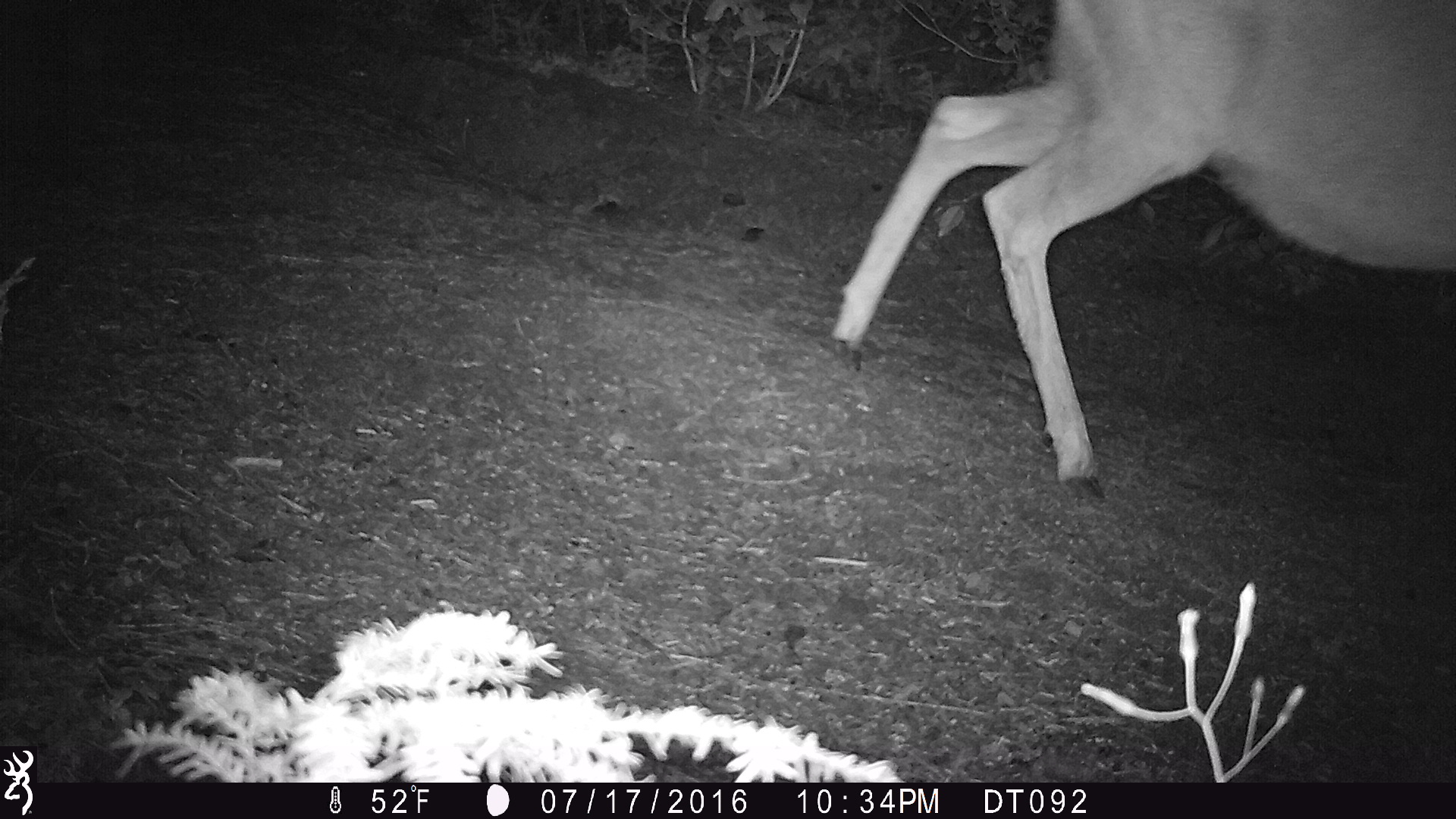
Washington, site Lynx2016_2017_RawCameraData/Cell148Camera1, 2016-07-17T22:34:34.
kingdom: Animalia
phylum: Chordata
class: Mammalia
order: Artiodactyla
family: Cervidae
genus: Odocoileus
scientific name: Odocoileus hemionus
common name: mule deer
Odocoileus hemionus (mule deer). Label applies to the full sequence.